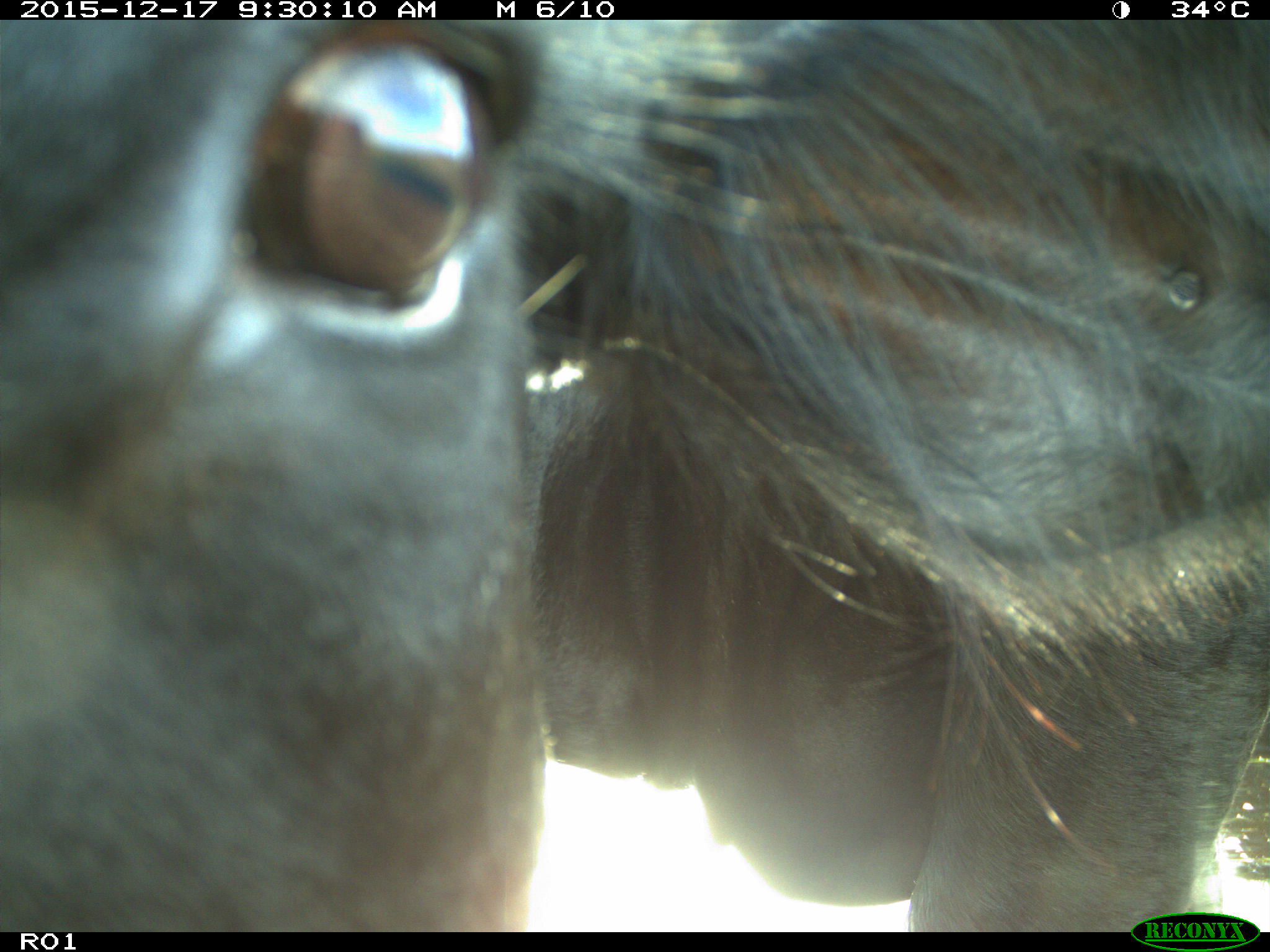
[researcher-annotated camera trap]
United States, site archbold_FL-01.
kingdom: Animalia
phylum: Chordata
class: Mammalia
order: Artiodactyla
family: Bovidae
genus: Bos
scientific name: Bos taurus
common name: domestic cow